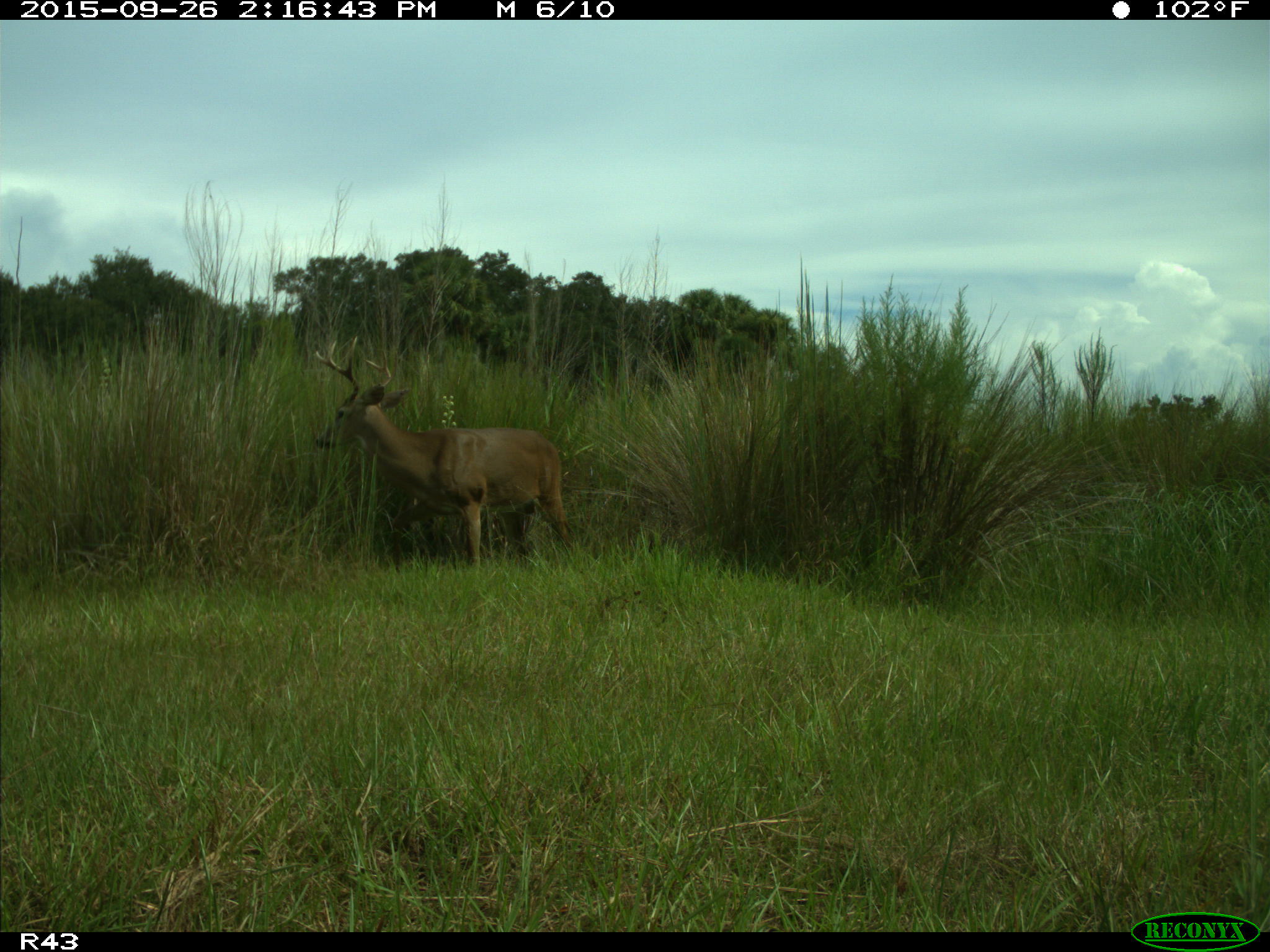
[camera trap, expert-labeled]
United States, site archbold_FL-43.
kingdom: Animalia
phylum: Chordata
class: Mammalia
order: Artiodactyla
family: Cervidae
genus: Odocoileus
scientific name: Odocoileus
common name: deer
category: unidentified deer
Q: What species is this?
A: Unidentified deer (deer) (Odocoileus).